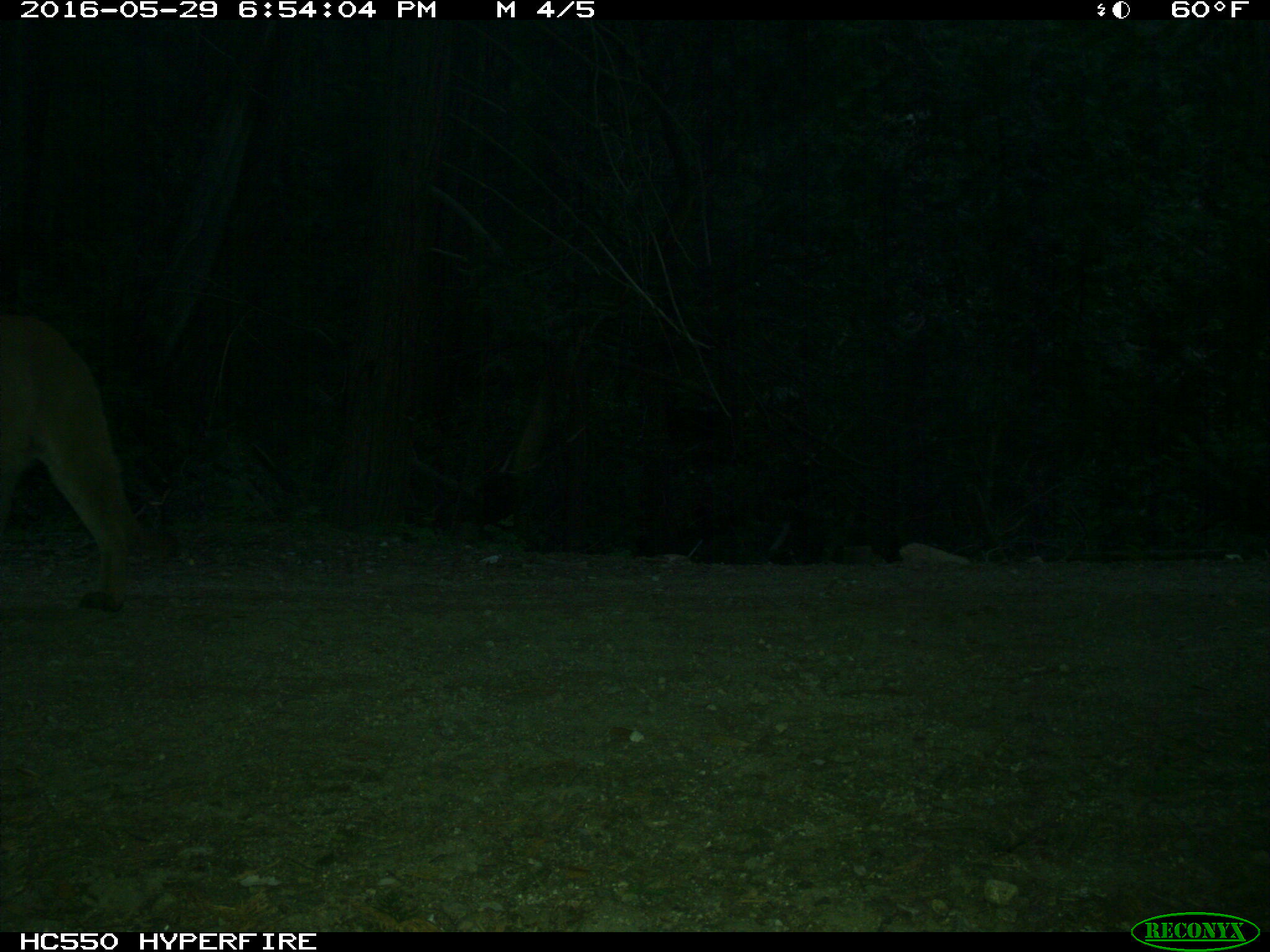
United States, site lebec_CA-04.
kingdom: Animalia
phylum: Chordata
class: Mammalia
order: Carnivora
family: Felidae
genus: Puma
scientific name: Puma concolor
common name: mountain lion